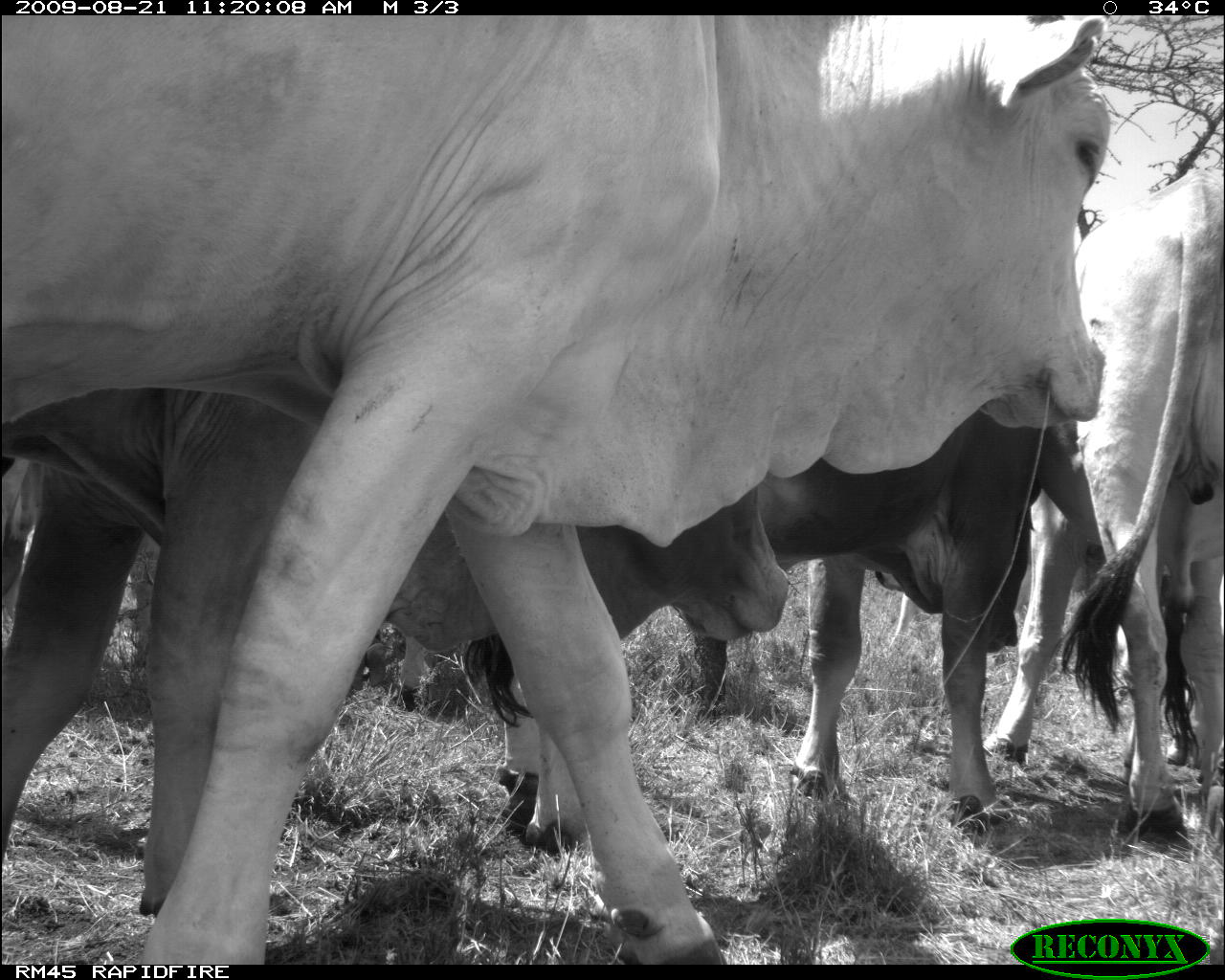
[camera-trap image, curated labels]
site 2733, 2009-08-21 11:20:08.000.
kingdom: Animalia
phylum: Chordata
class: Mammalia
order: Artiodactyla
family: Bovidae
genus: Bos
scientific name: Bos taurus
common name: domestic cattle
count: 4